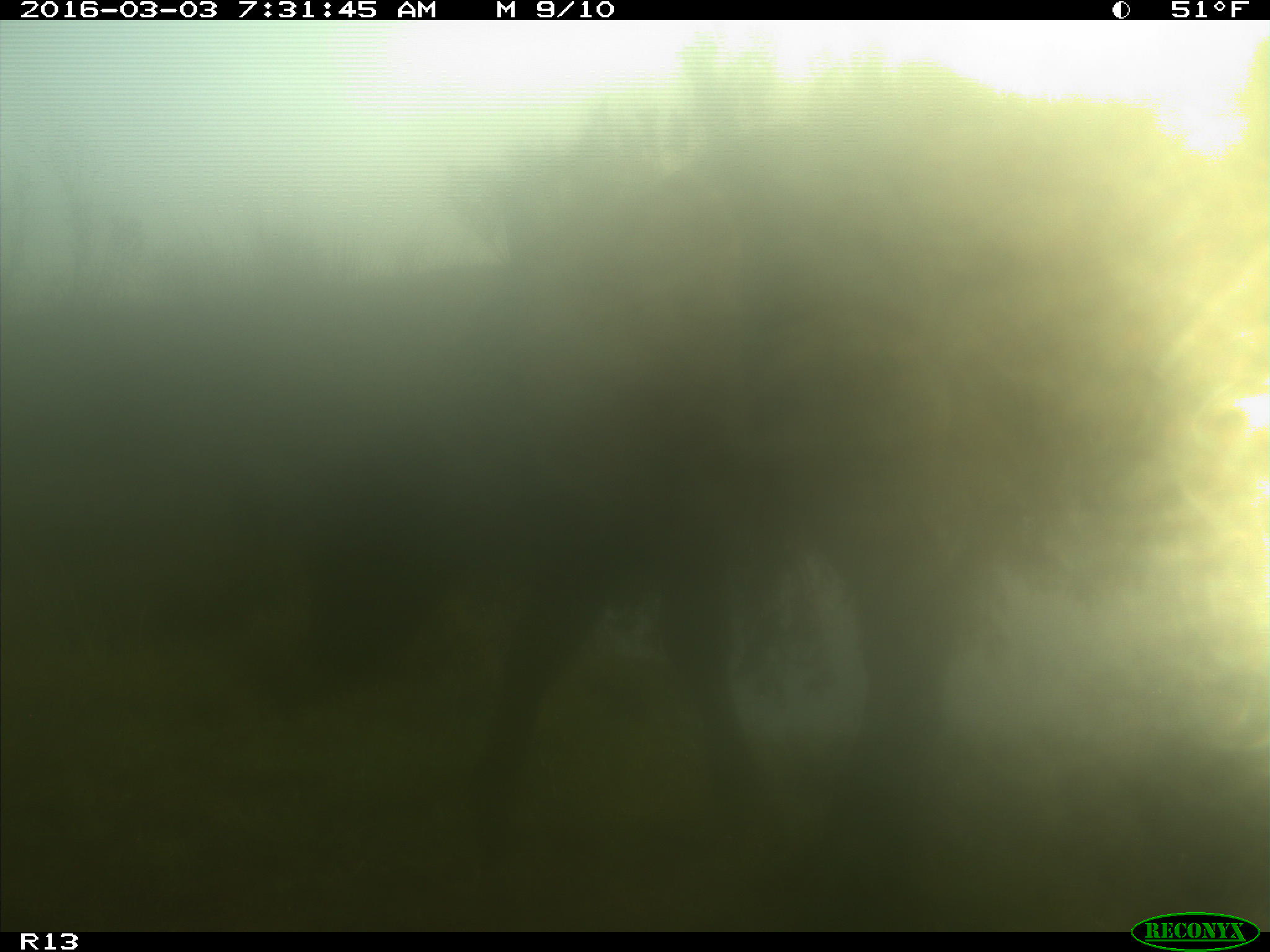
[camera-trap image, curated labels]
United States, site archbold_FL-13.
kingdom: Animalia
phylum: Chordata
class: Mammalia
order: Artiodactyla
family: Bovidae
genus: Bos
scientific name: Bos taurus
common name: domestic cow